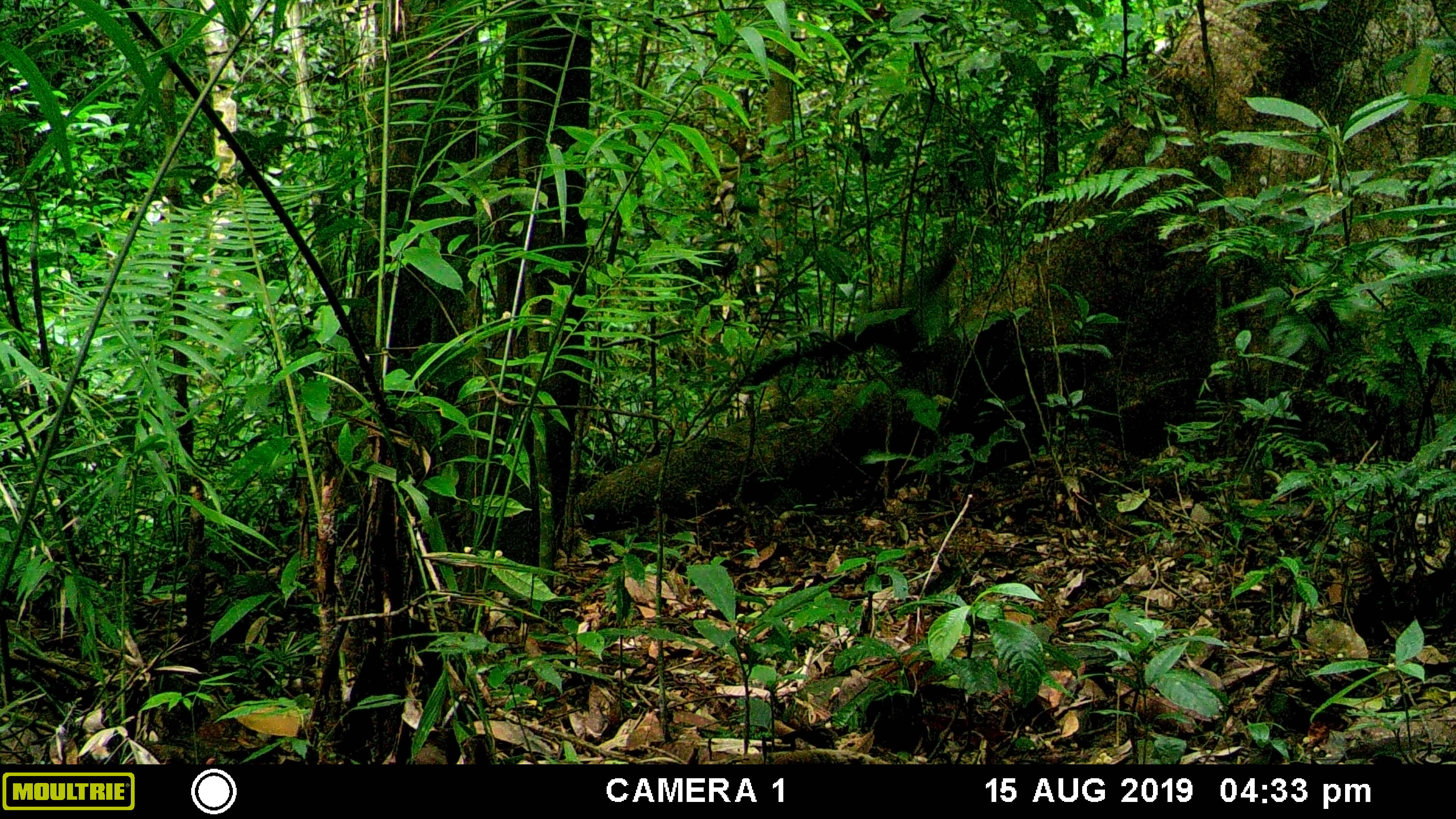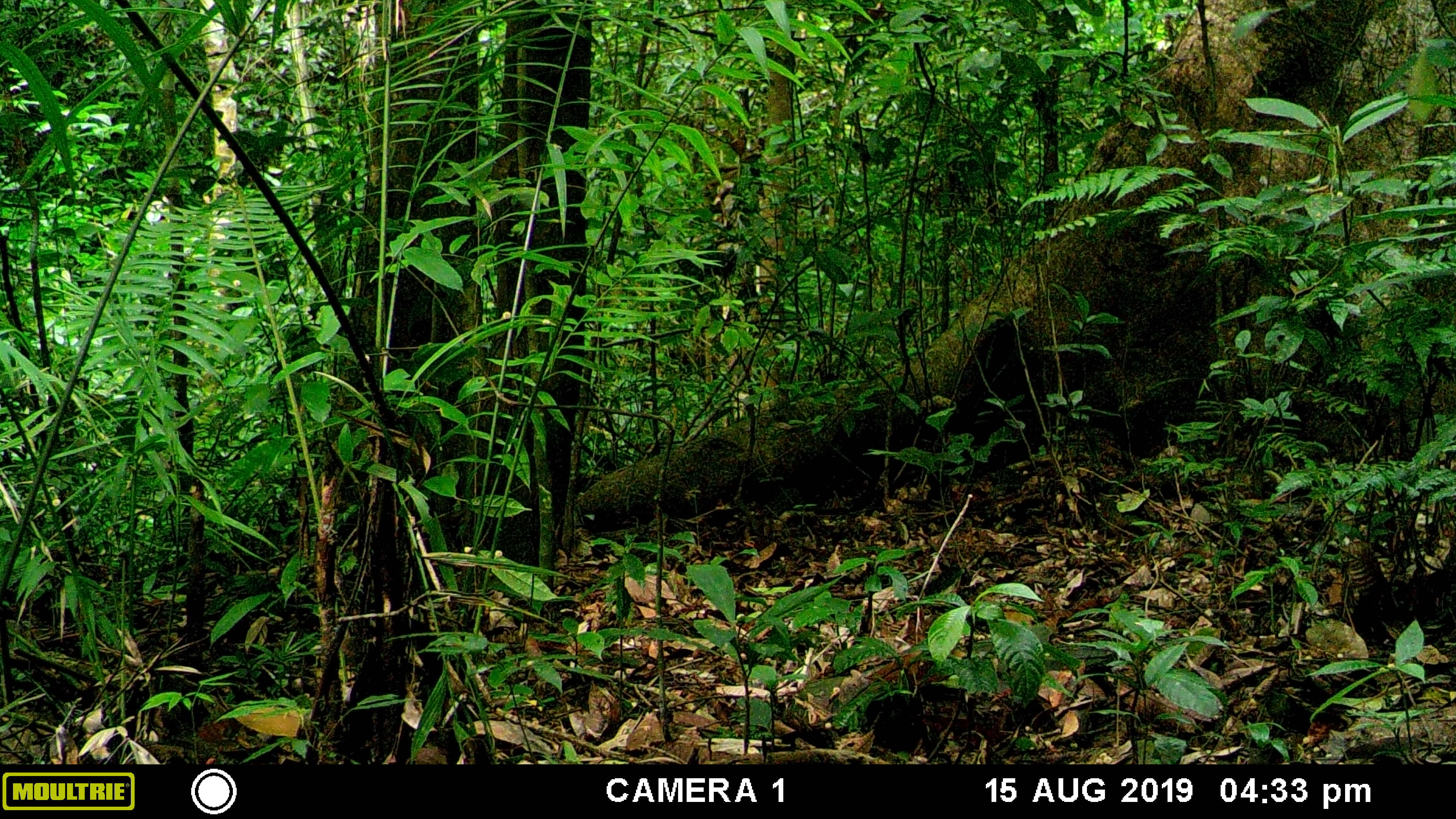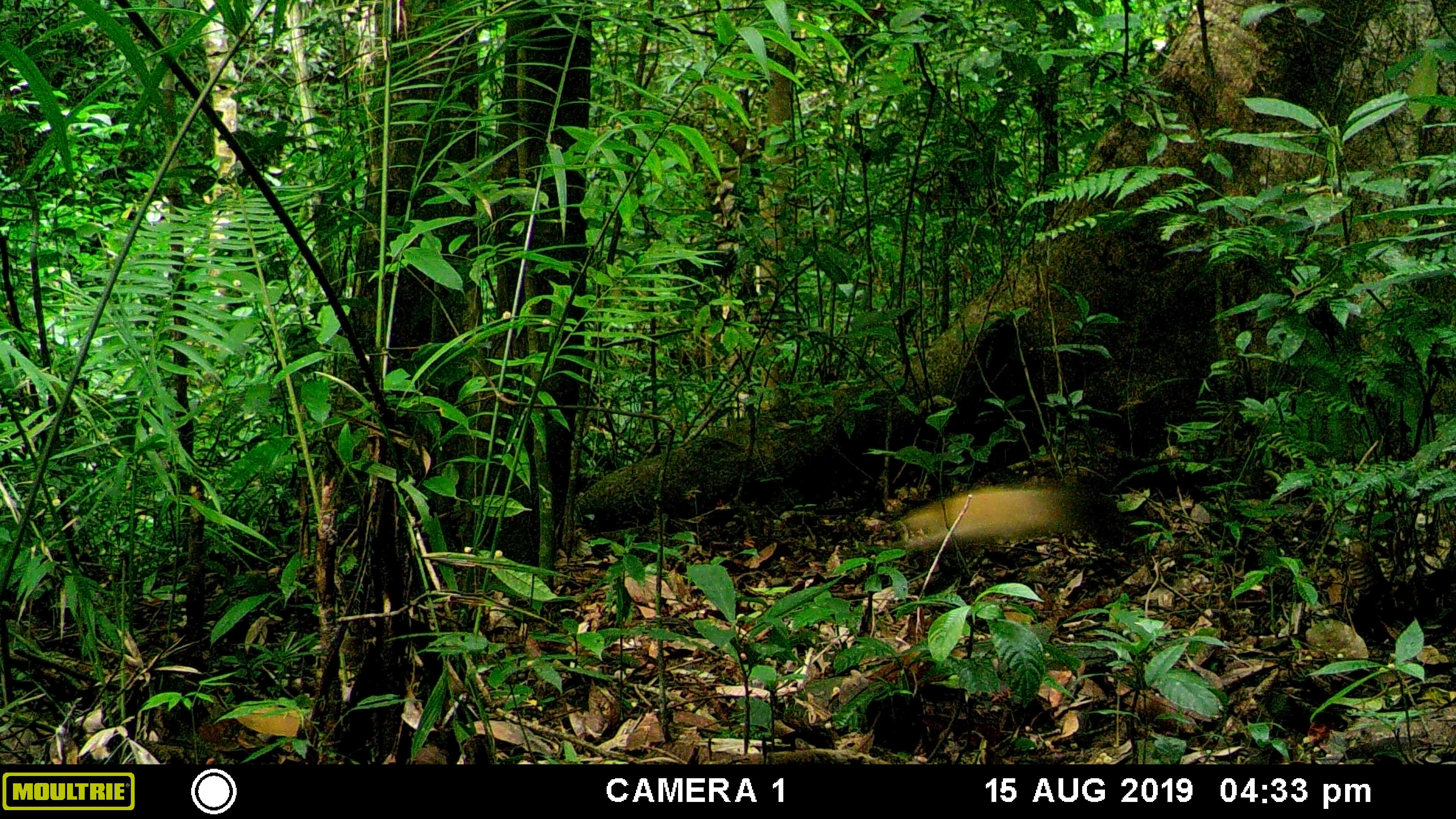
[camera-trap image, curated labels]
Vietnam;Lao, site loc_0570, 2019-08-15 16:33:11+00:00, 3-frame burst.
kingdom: Animalia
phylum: Chordata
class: Mammalia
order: Carnivora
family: Mustelidae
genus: Martes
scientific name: Martes flavigula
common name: yellow-throated marten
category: yellow throated marten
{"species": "yellow throated marten (yellow-throated marten) (Martes flavigula)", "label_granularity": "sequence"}